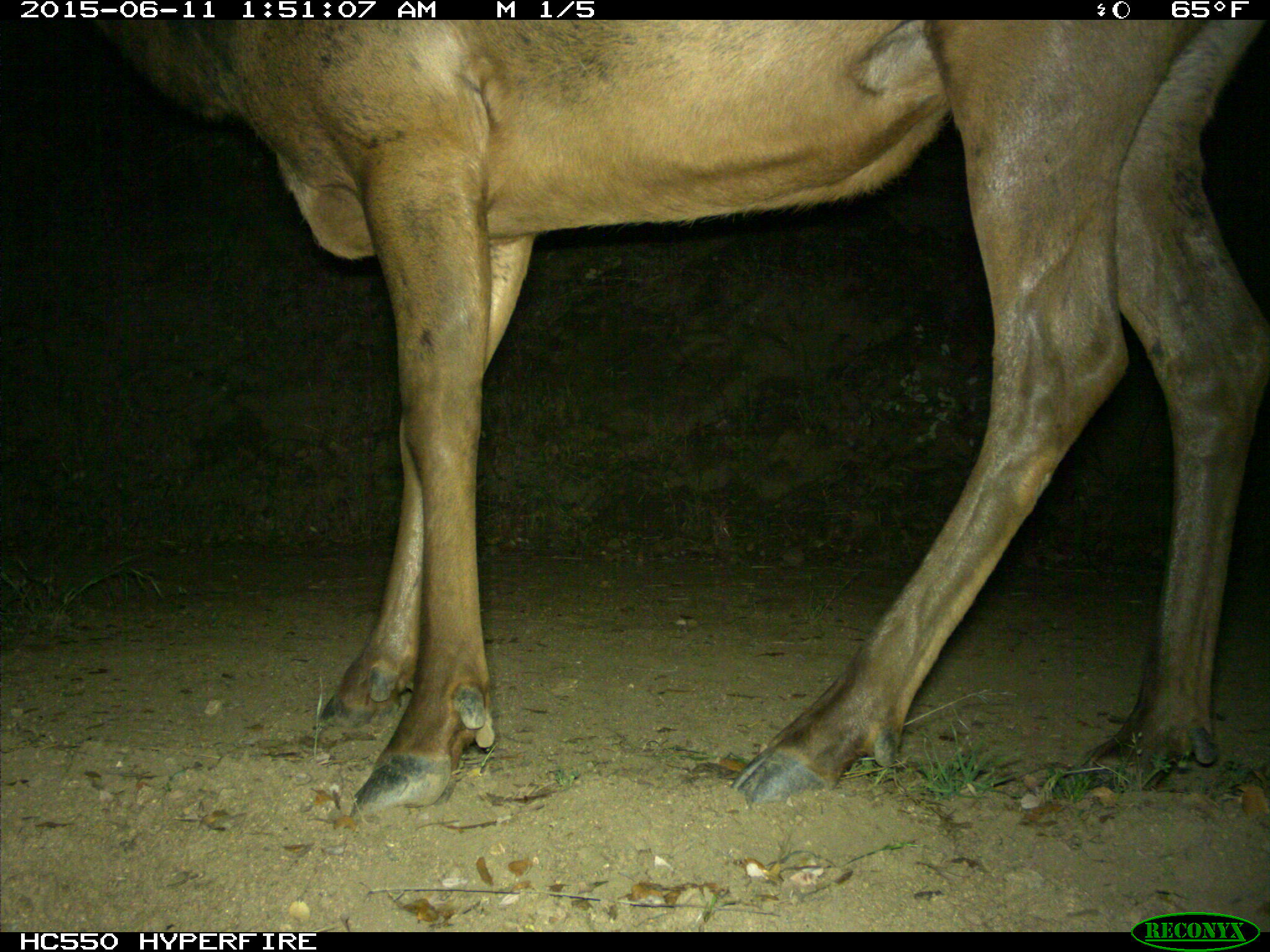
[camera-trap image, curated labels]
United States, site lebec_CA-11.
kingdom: Animalia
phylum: Chordata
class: Mammalia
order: Artiodactyla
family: Cervidae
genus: Cervus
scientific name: Cervus canadensis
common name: elk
Cervus canadensis (elk).